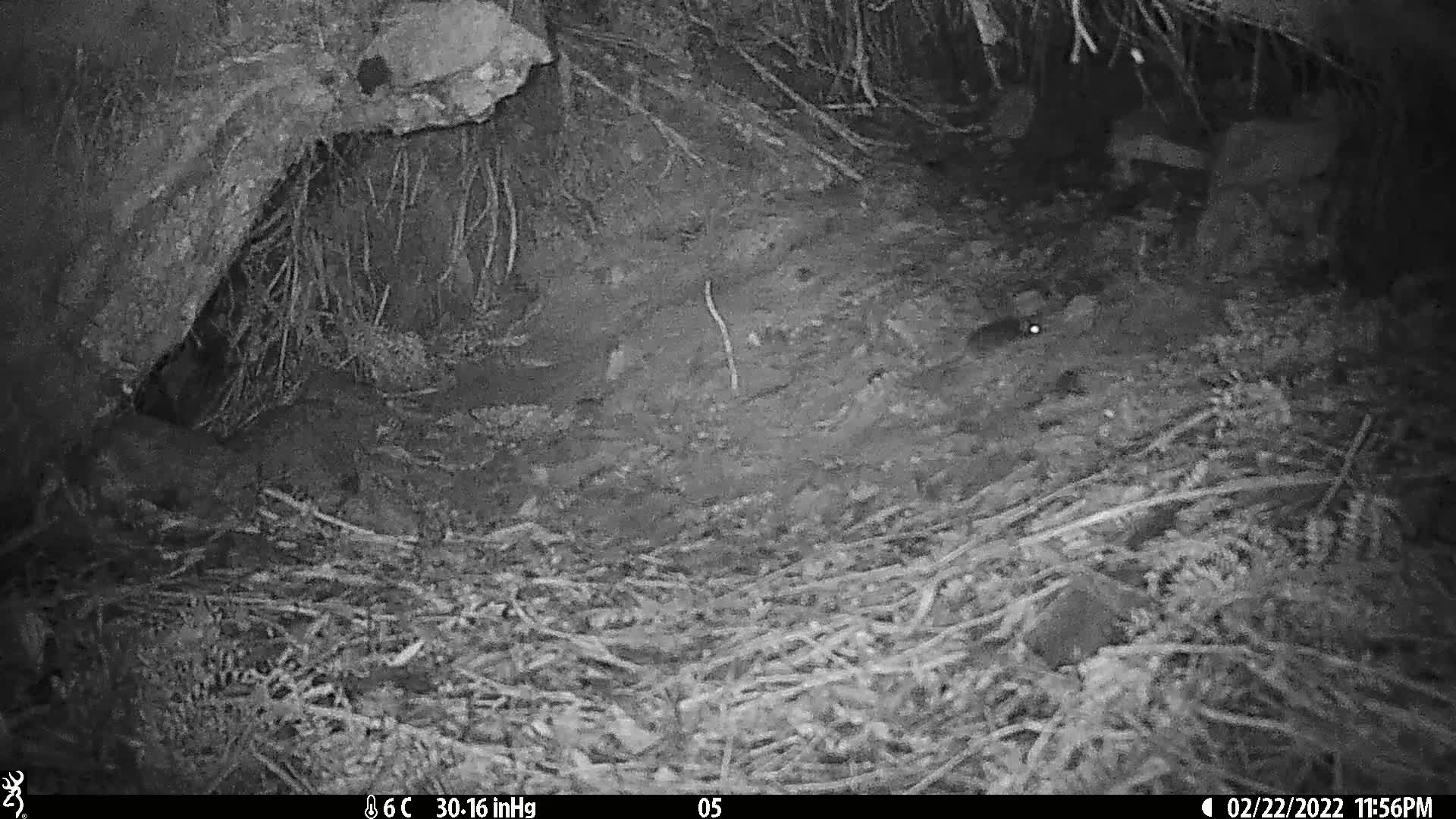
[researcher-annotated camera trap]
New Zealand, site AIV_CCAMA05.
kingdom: Animalia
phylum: Chordata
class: Mammalia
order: Rodentia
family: Muridae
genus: Mus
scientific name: Mus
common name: mouse